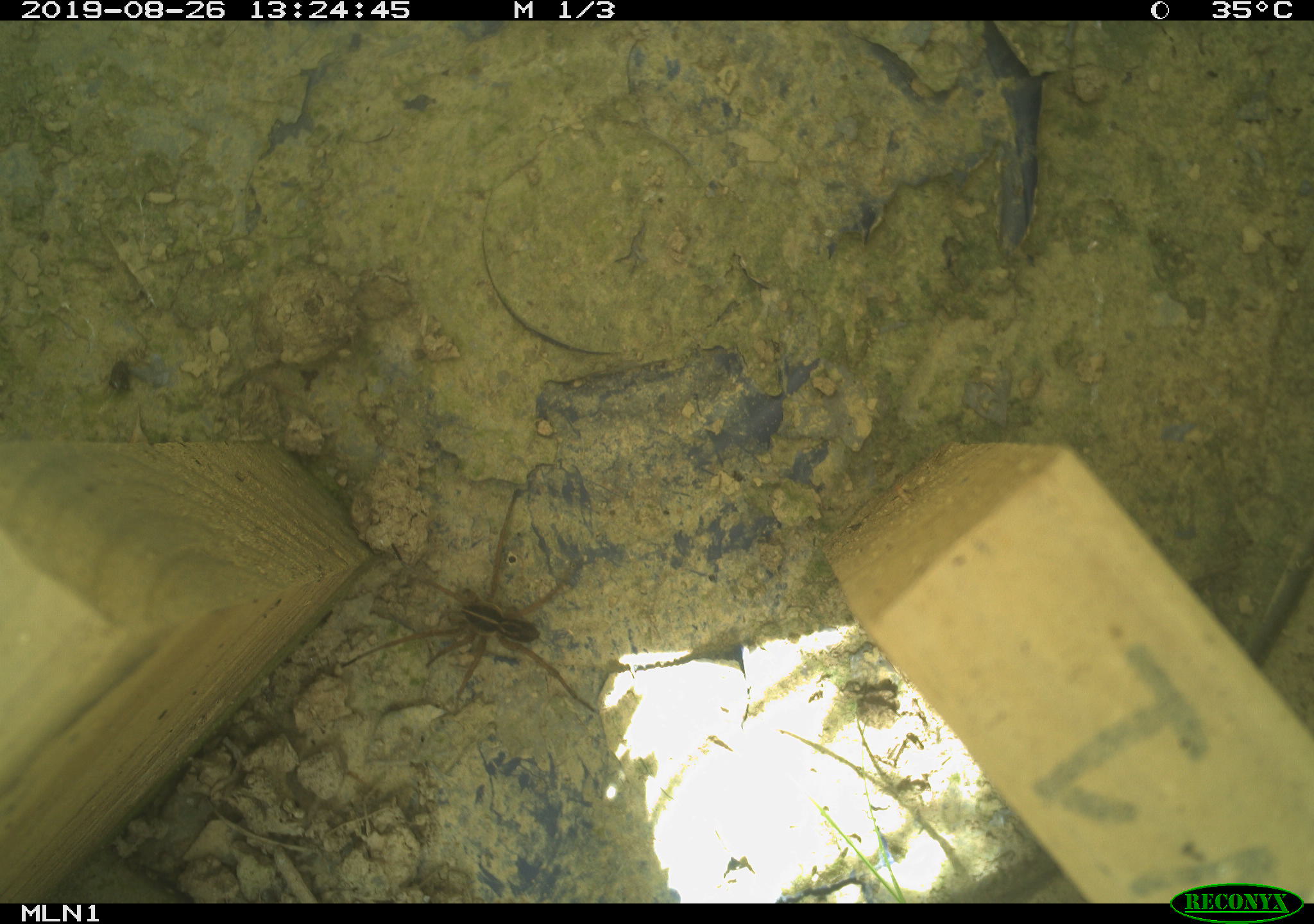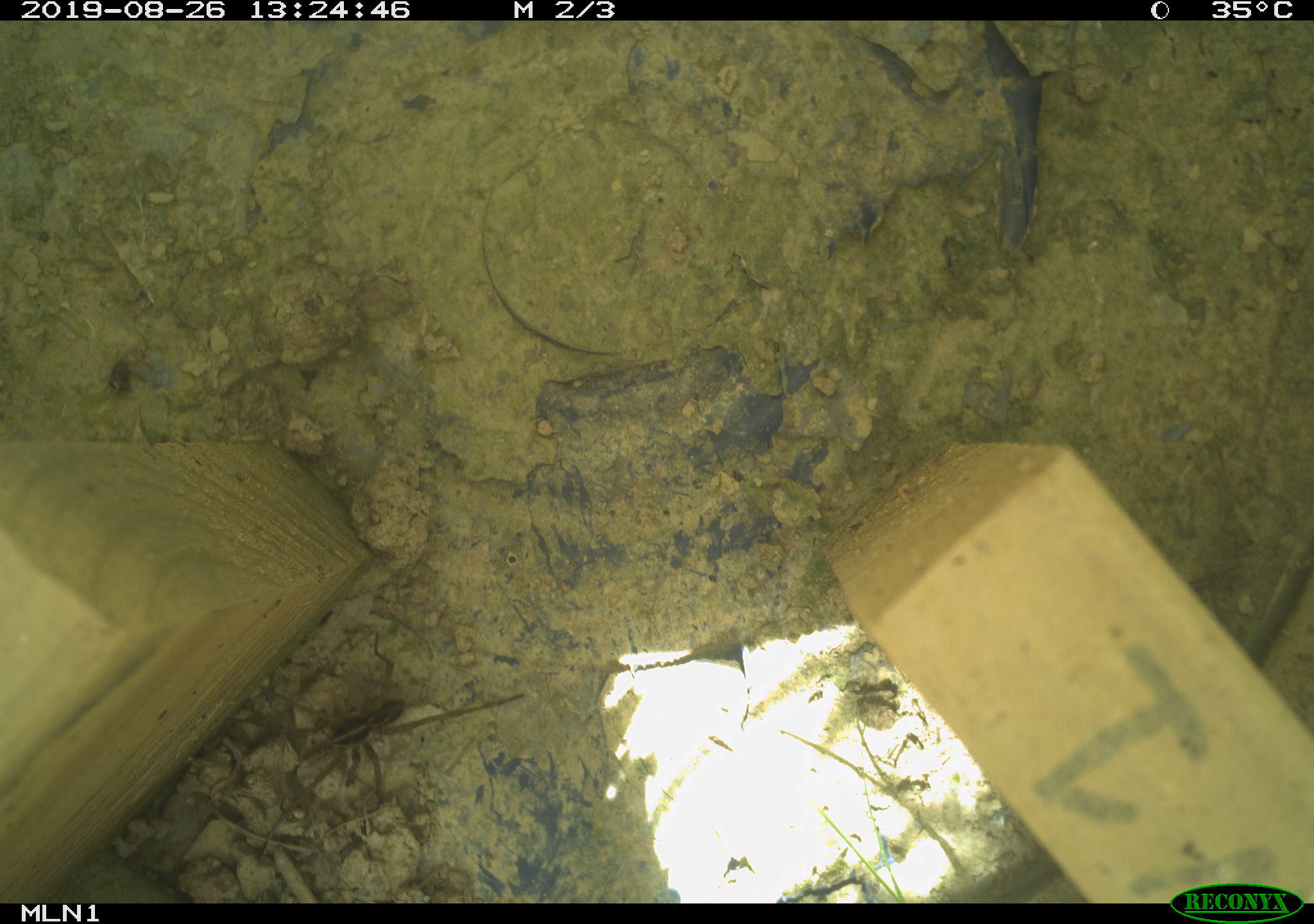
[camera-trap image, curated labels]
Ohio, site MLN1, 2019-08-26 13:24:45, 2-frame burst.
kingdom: Animalia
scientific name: Animalia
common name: animal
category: invertebrate